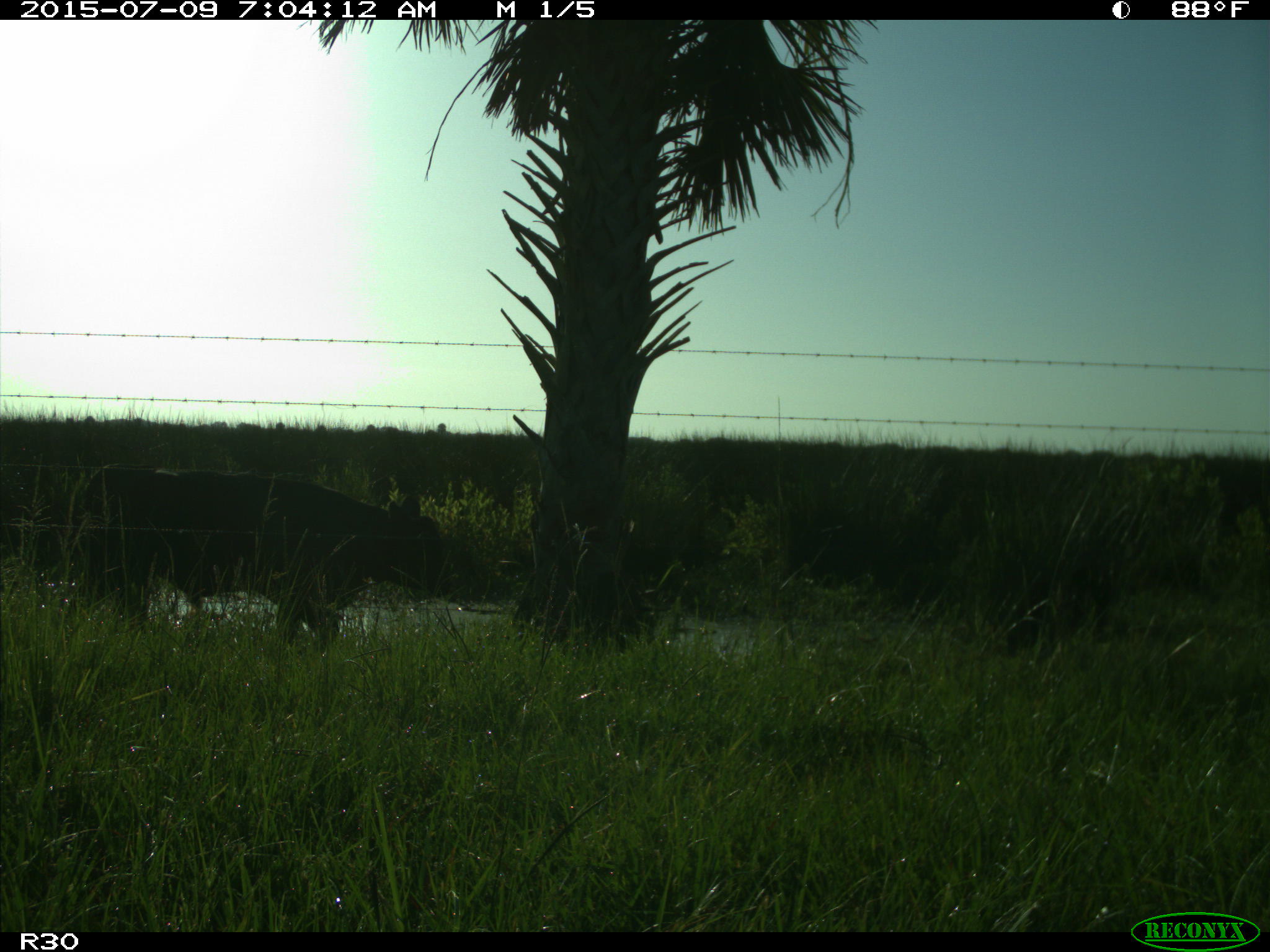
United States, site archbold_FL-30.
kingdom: Animalia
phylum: Chordata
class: Mammalia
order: Artiodactyla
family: Bovidae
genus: Bos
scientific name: Bos taurus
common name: domestic cow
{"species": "Bos taurus (domestic cow)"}